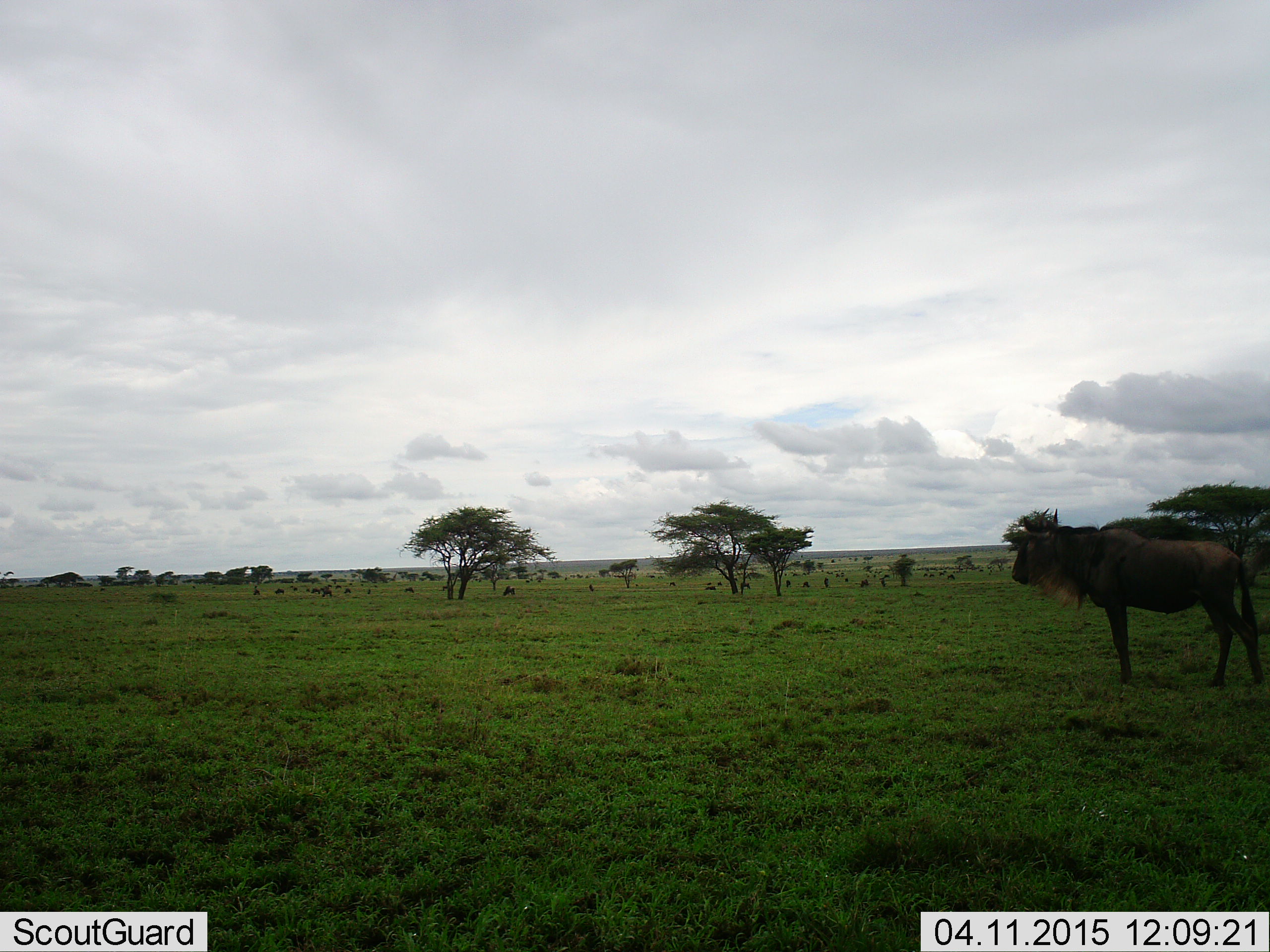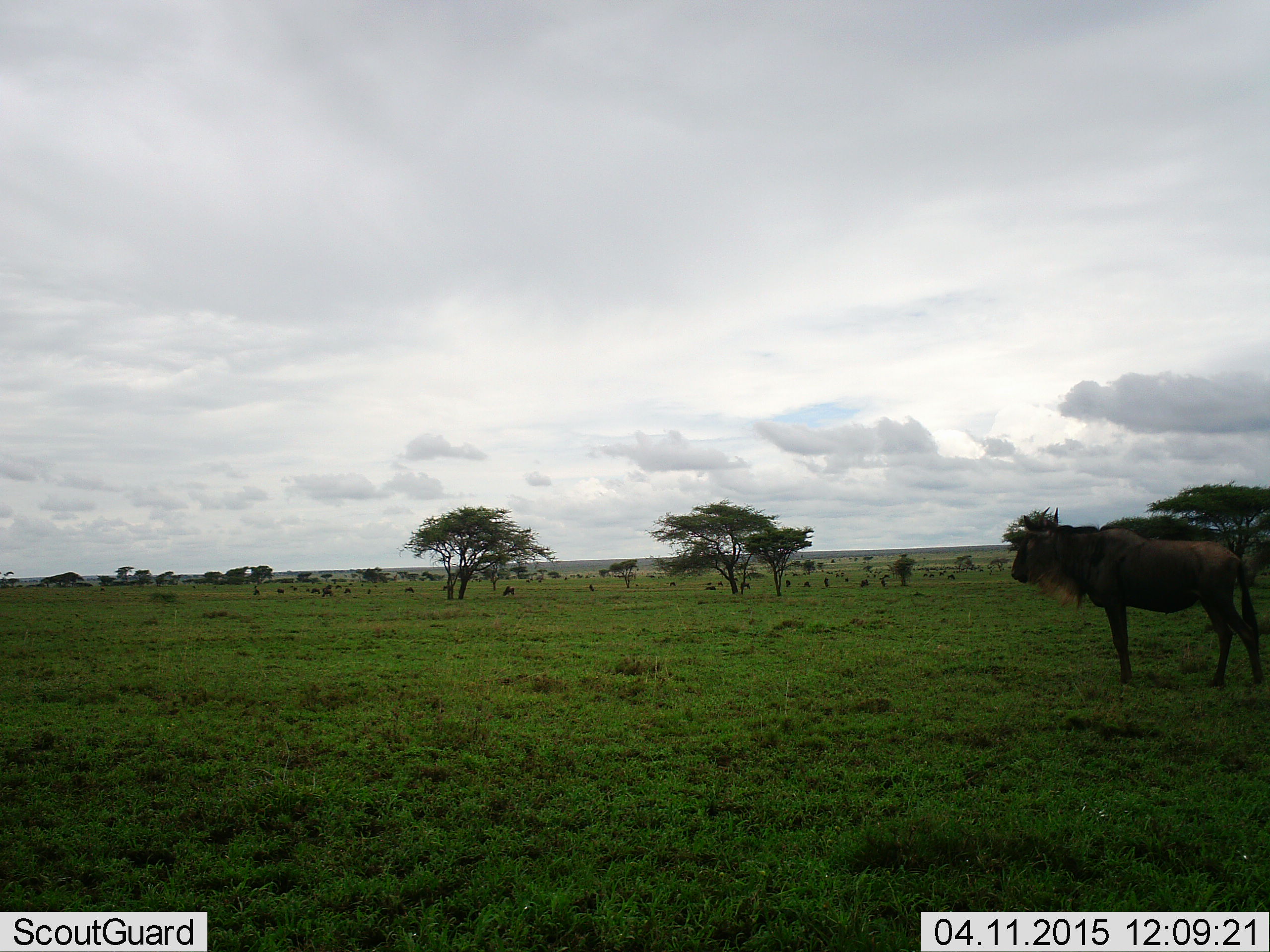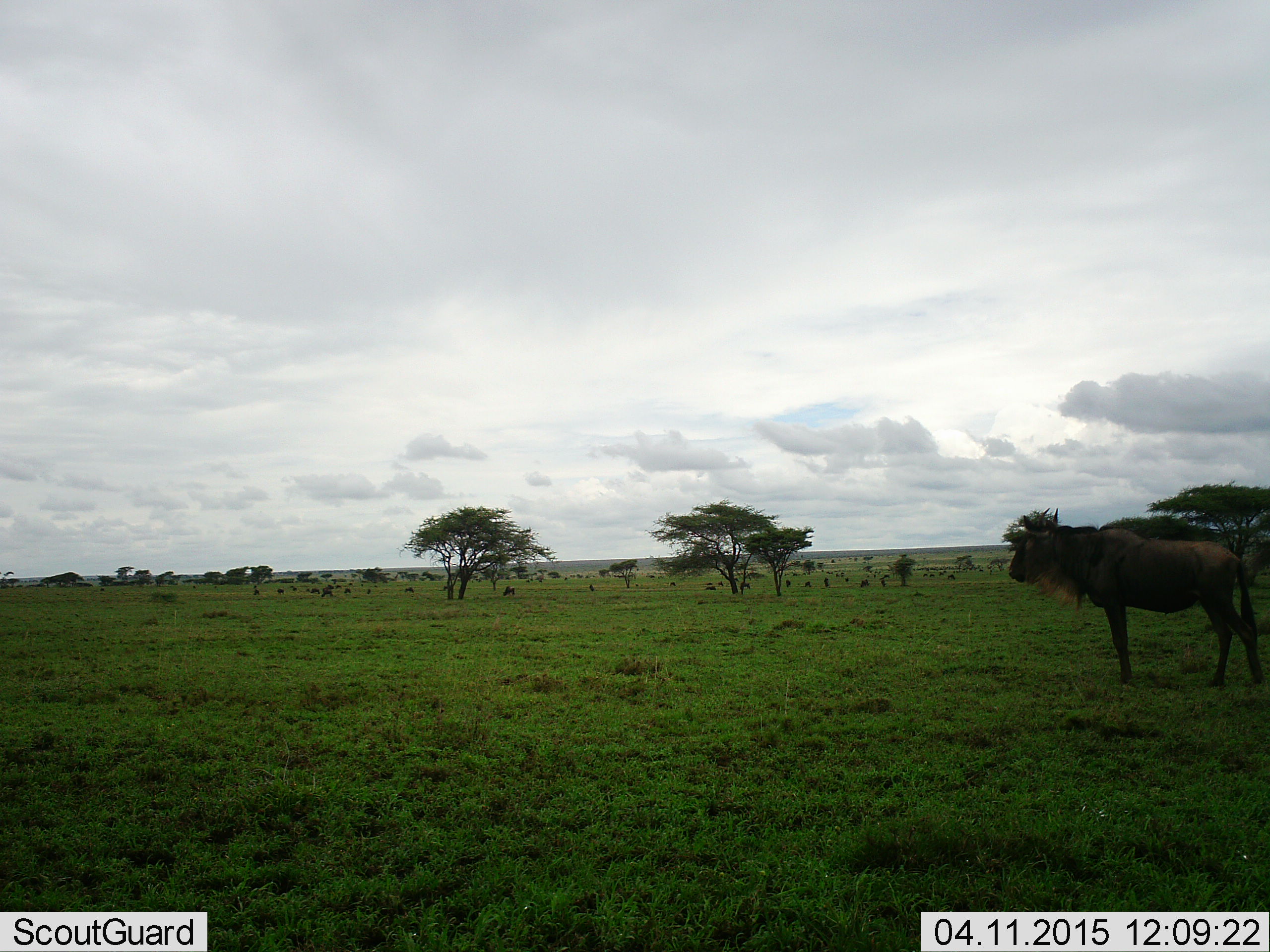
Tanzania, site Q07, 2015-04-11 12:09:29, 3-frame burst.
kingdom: Animalia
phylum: Chordata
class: Mammalia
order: Artiodactyla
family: Bovidae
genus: Connochaetes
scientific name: Connochaetes taurinus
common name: blue wildebeest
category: wildebeest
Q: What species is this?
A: Wildebeest (blue wildebeest) (Connochaetes taurinus).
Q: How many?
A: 1.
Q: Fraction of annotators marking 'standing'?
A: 100%.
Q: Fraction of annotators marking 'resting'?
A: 10%.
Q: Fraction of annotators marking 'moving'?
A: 10%.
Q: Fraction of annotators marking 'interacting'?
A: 0%.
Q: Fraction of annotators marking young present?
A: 0%.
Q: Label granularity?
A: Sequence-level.